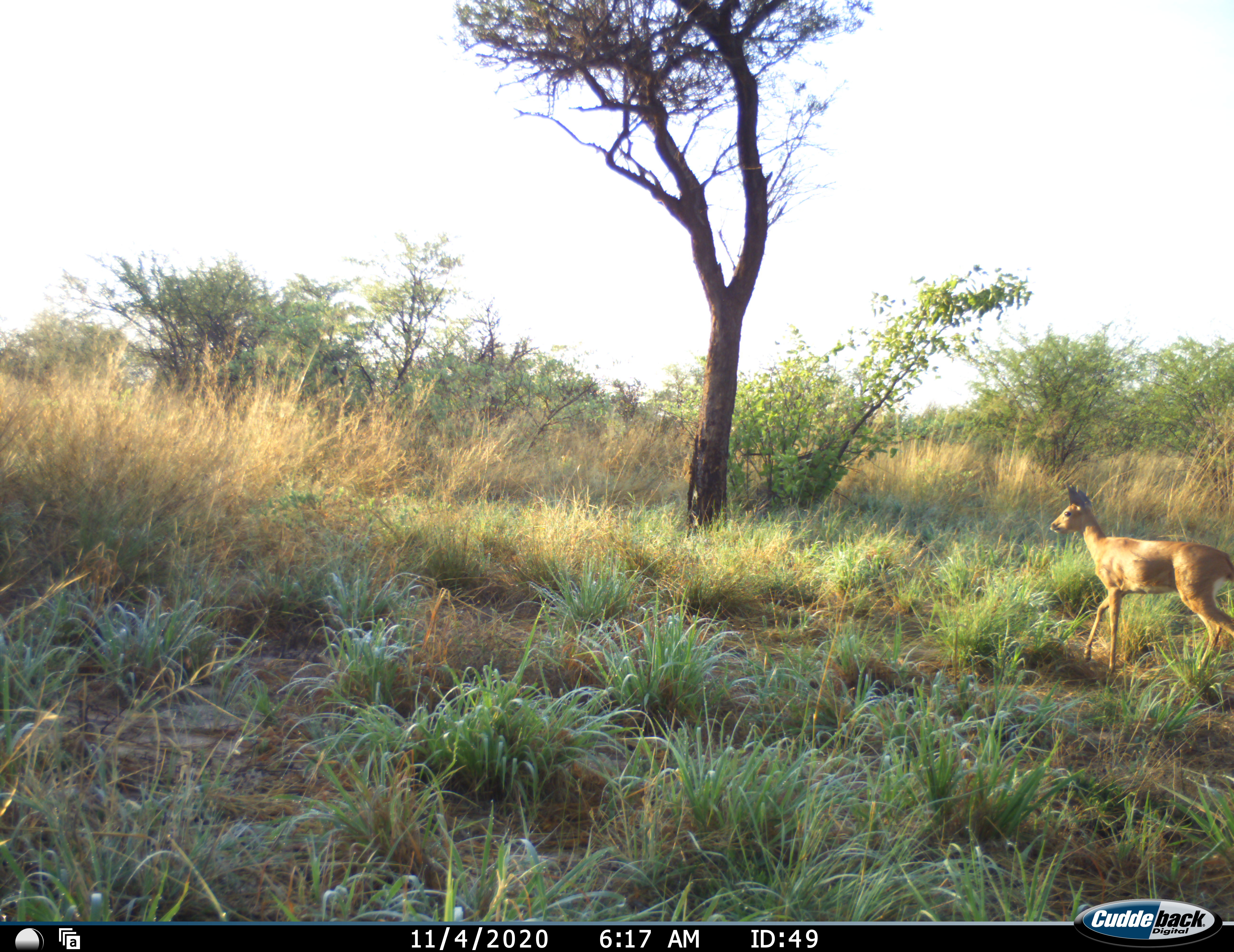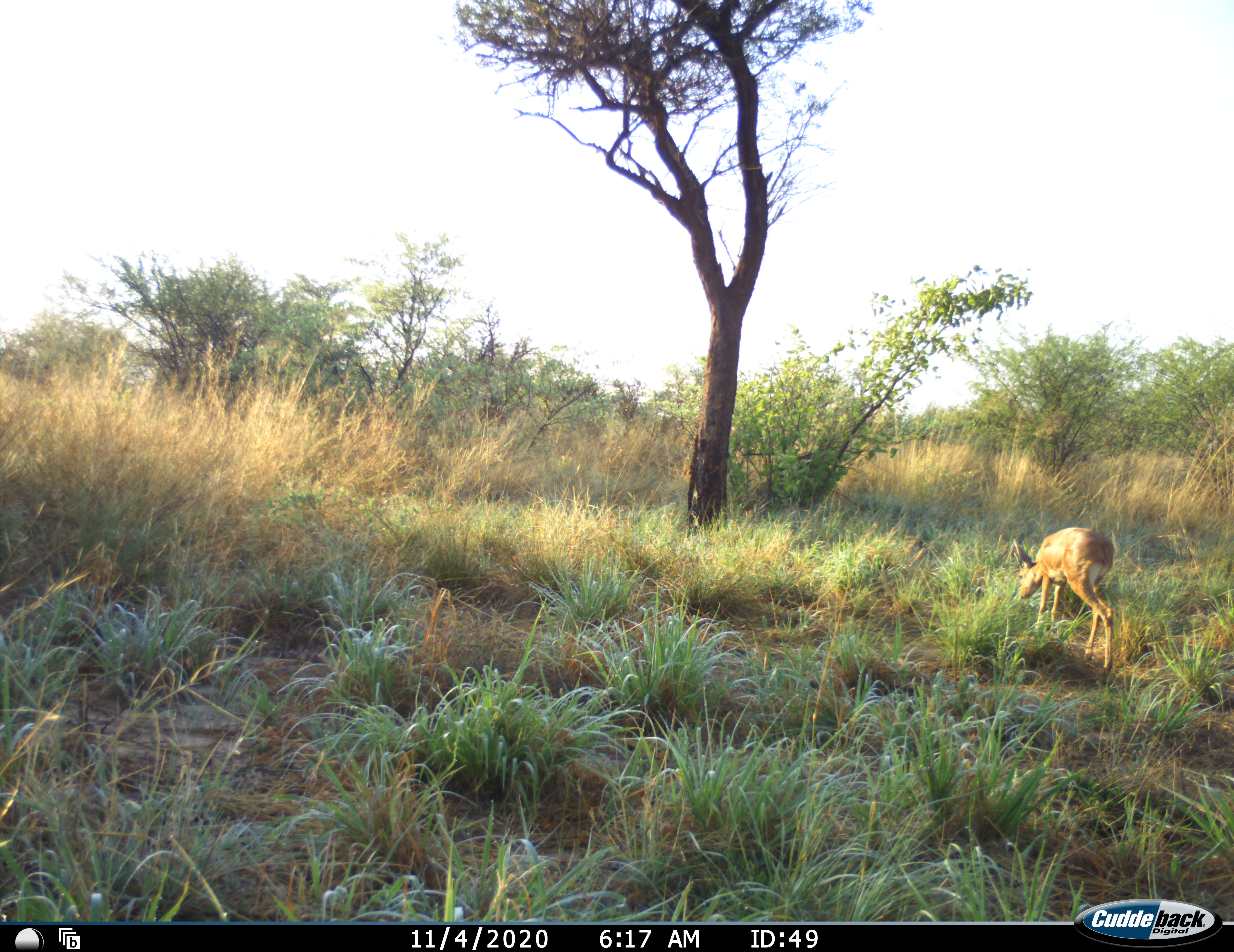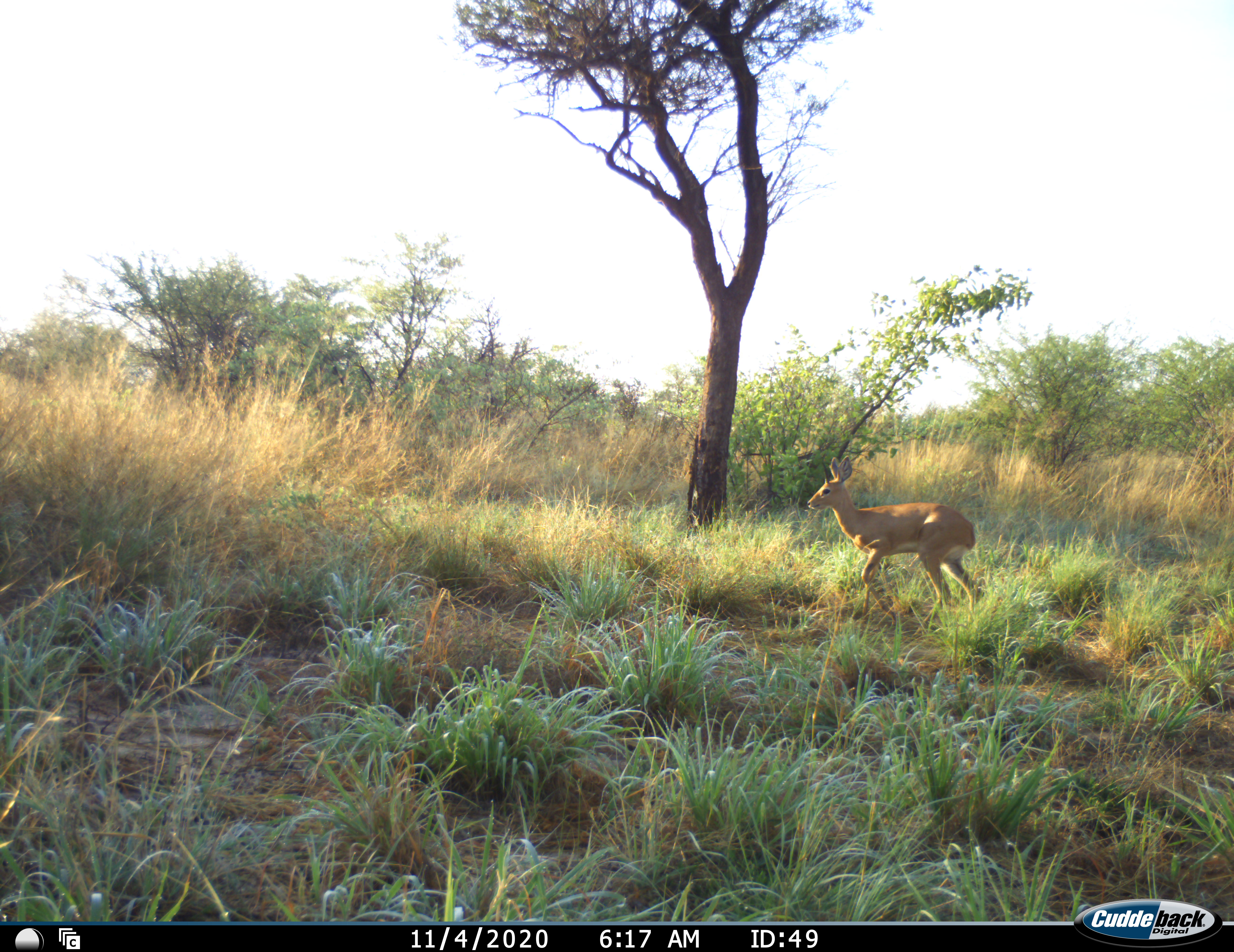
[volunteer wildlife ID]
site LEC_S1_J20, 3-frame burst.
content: unidentified animal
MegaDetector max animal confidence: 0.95